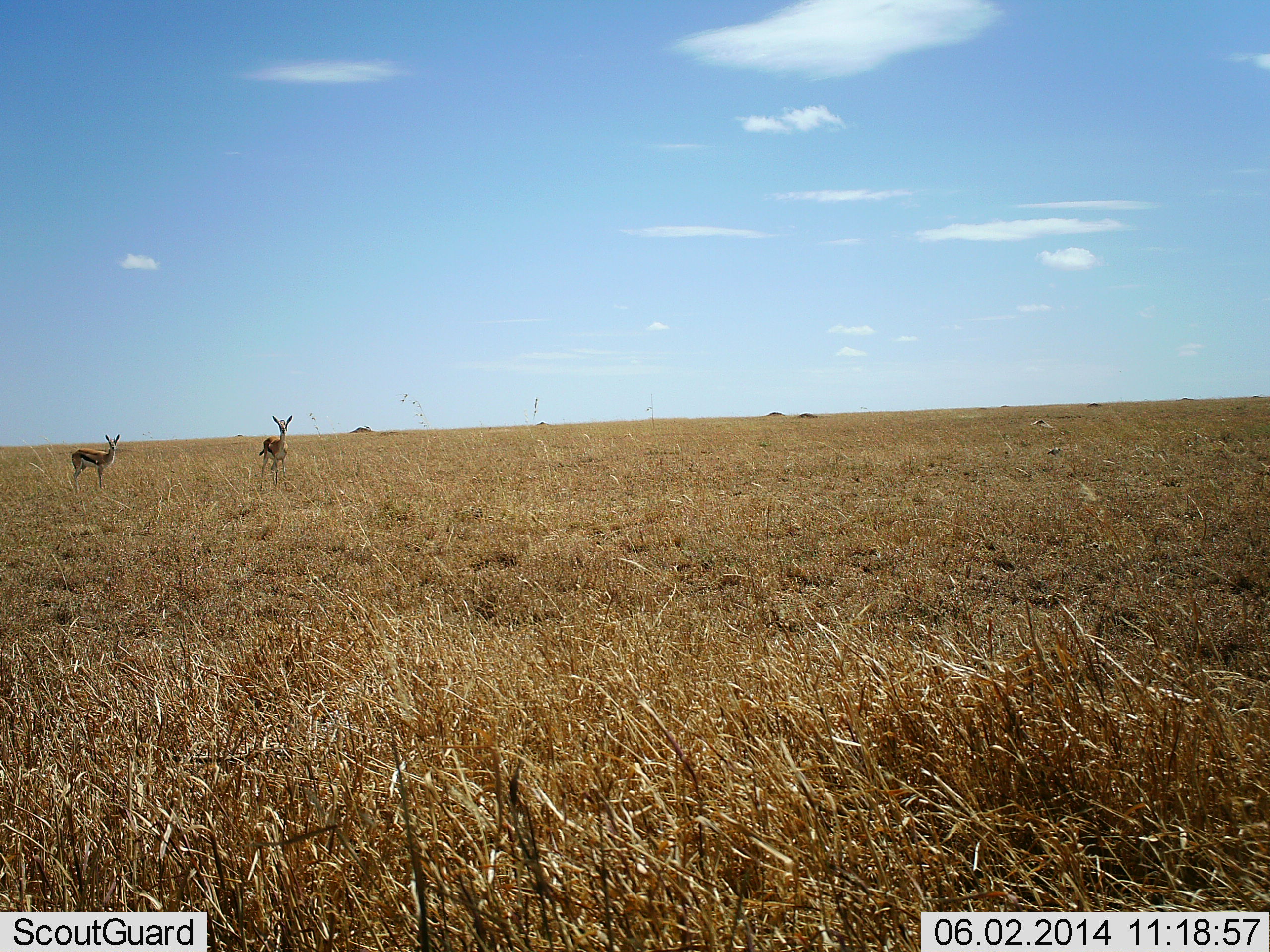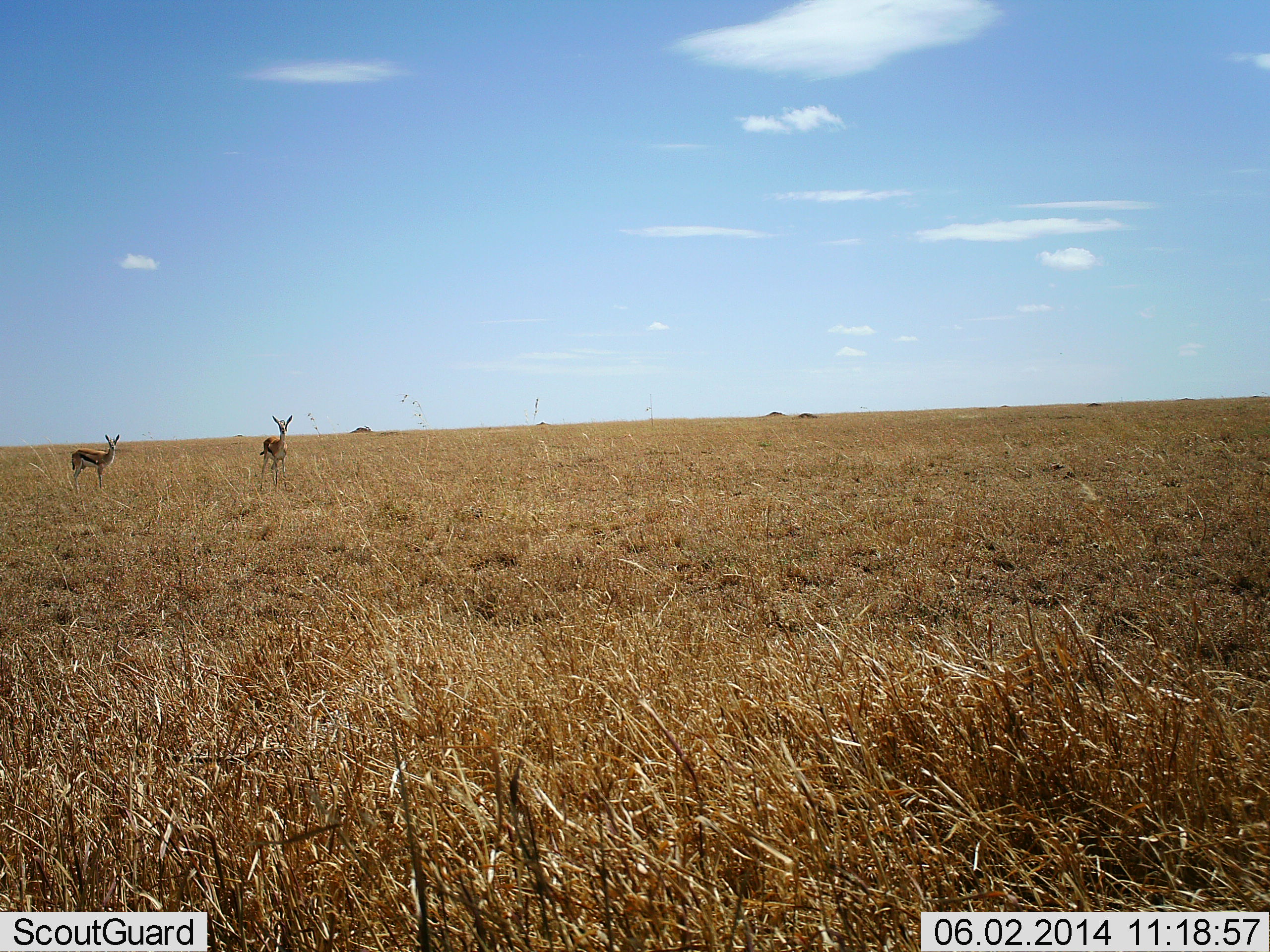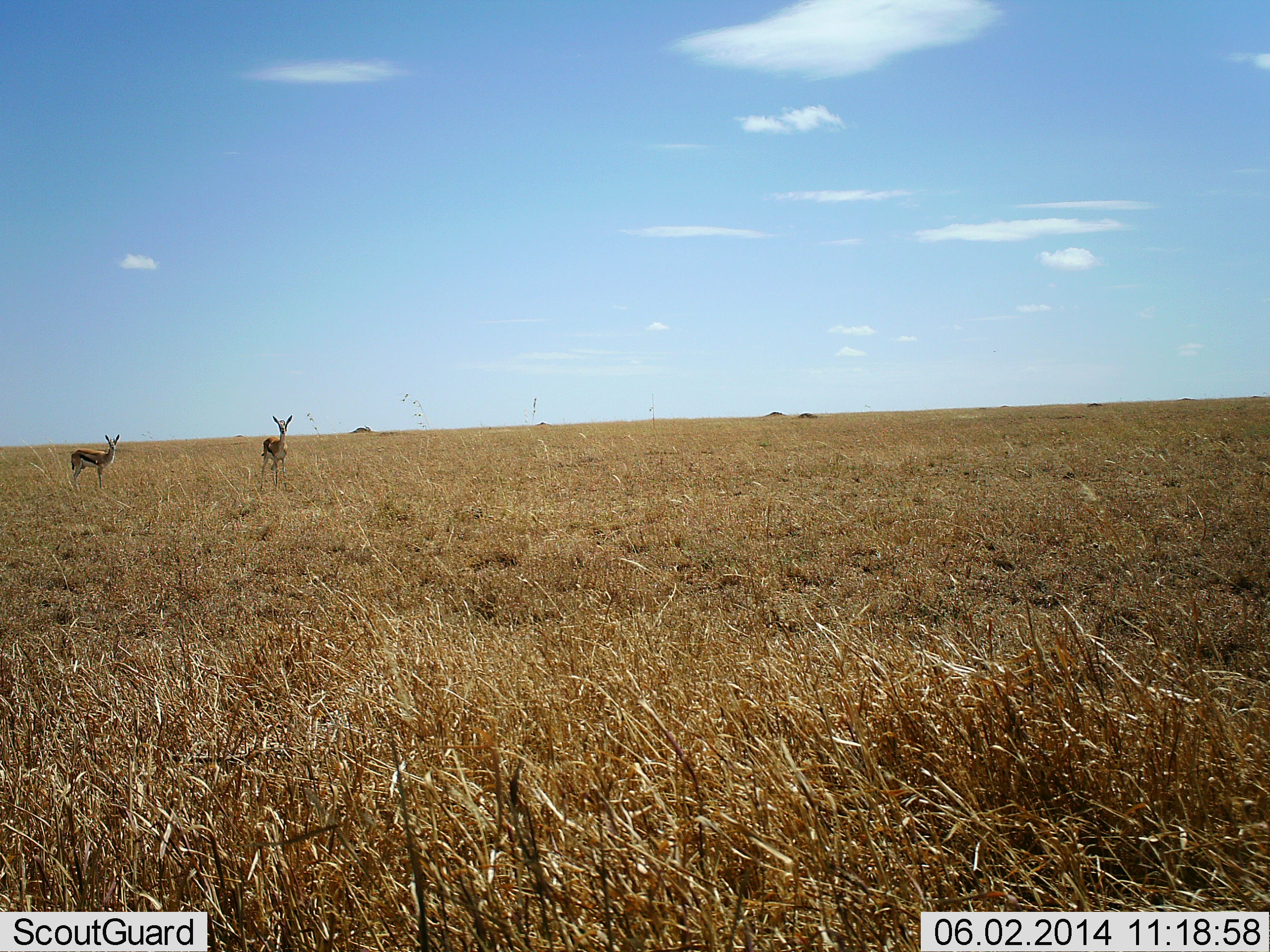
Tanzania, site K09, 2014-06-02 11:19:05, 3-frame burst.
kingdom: Animalia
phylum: Chordata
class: Mammalia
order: Artiodactyla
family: Bovidae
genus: Eudorcas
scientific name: Eudorcas thomsonii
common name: thomson's gazelle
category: gazellethomsons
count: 2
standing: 100%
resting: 9%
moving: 0%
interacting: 0%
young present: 9%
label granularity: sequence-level